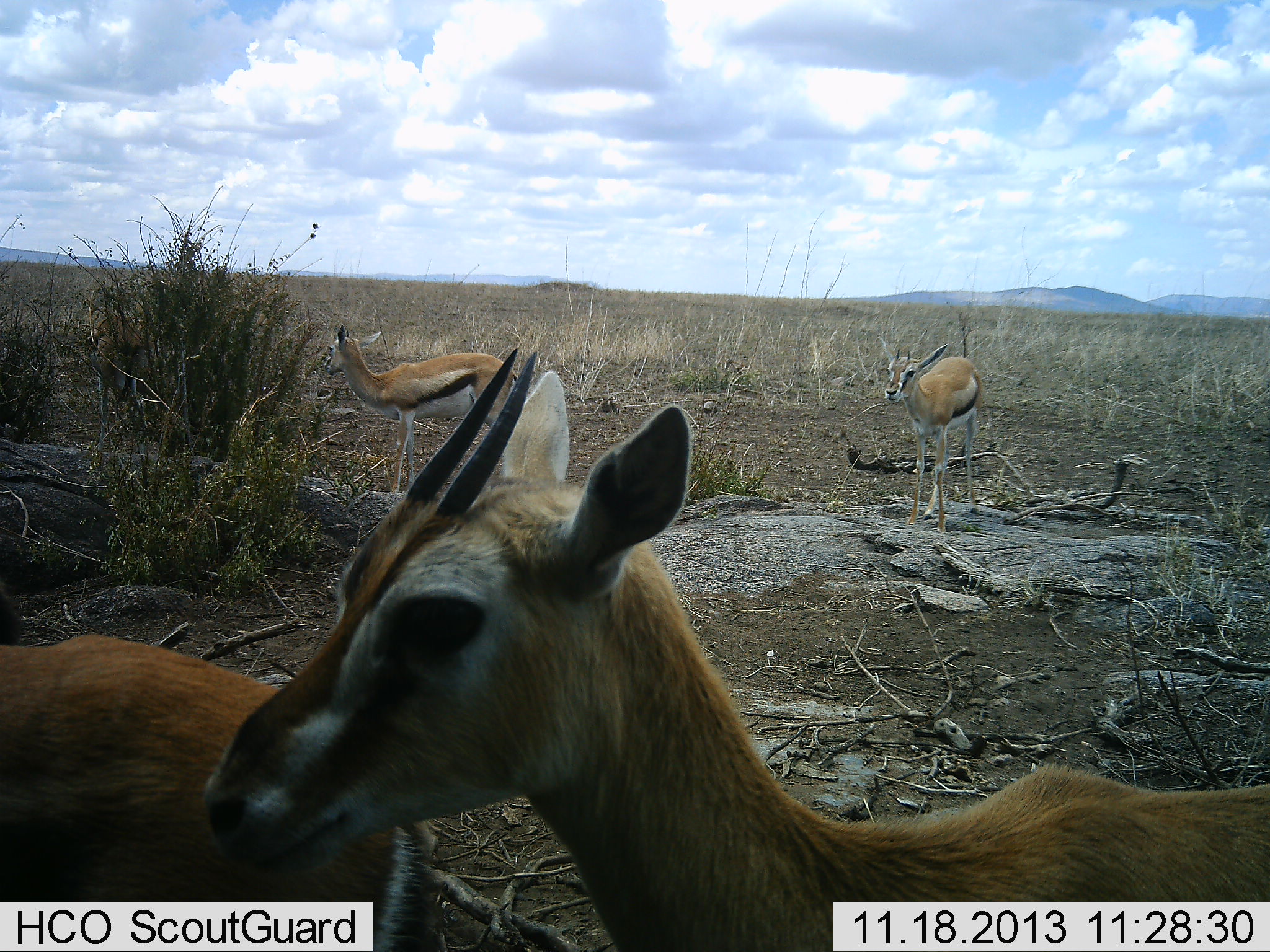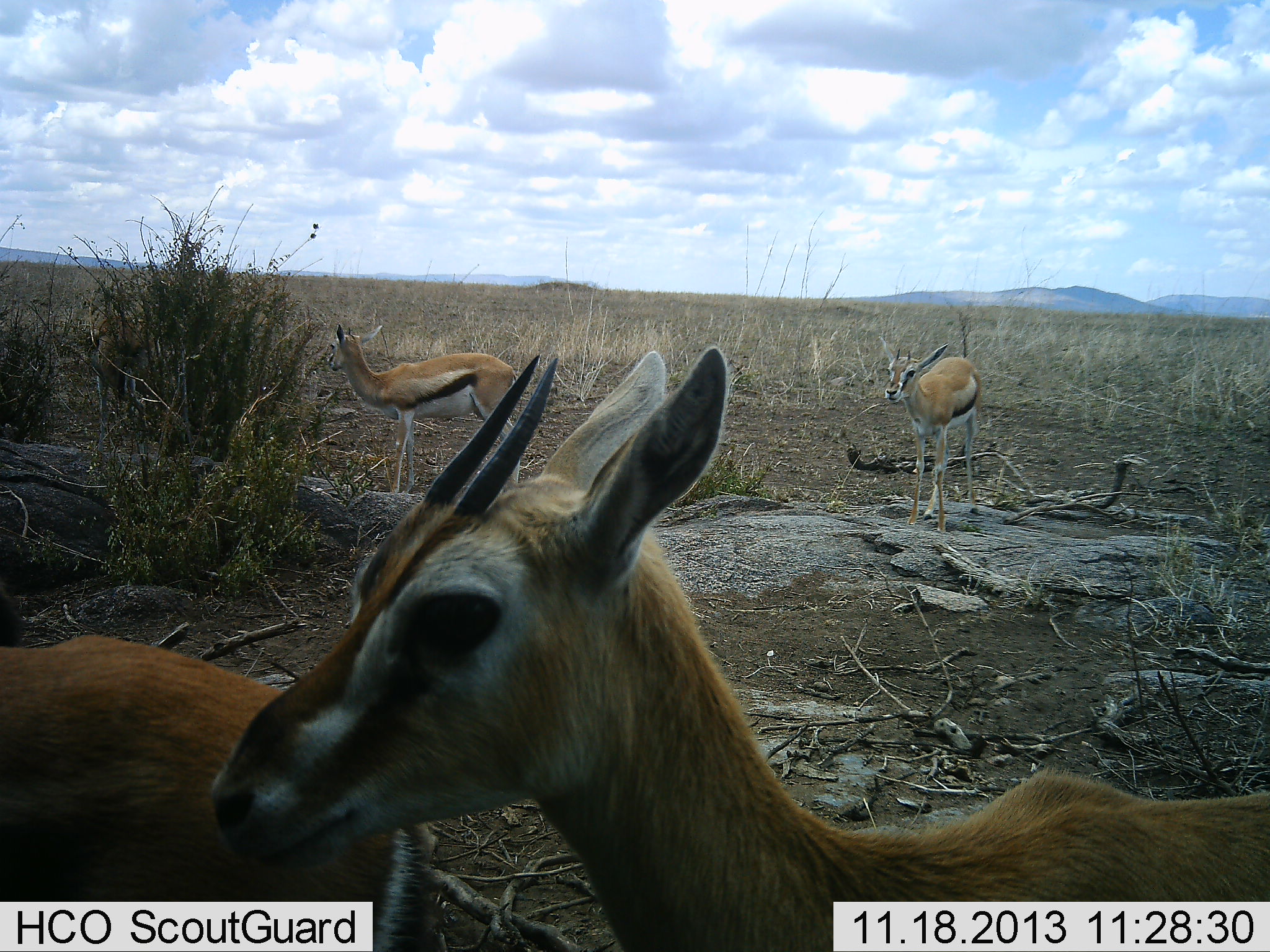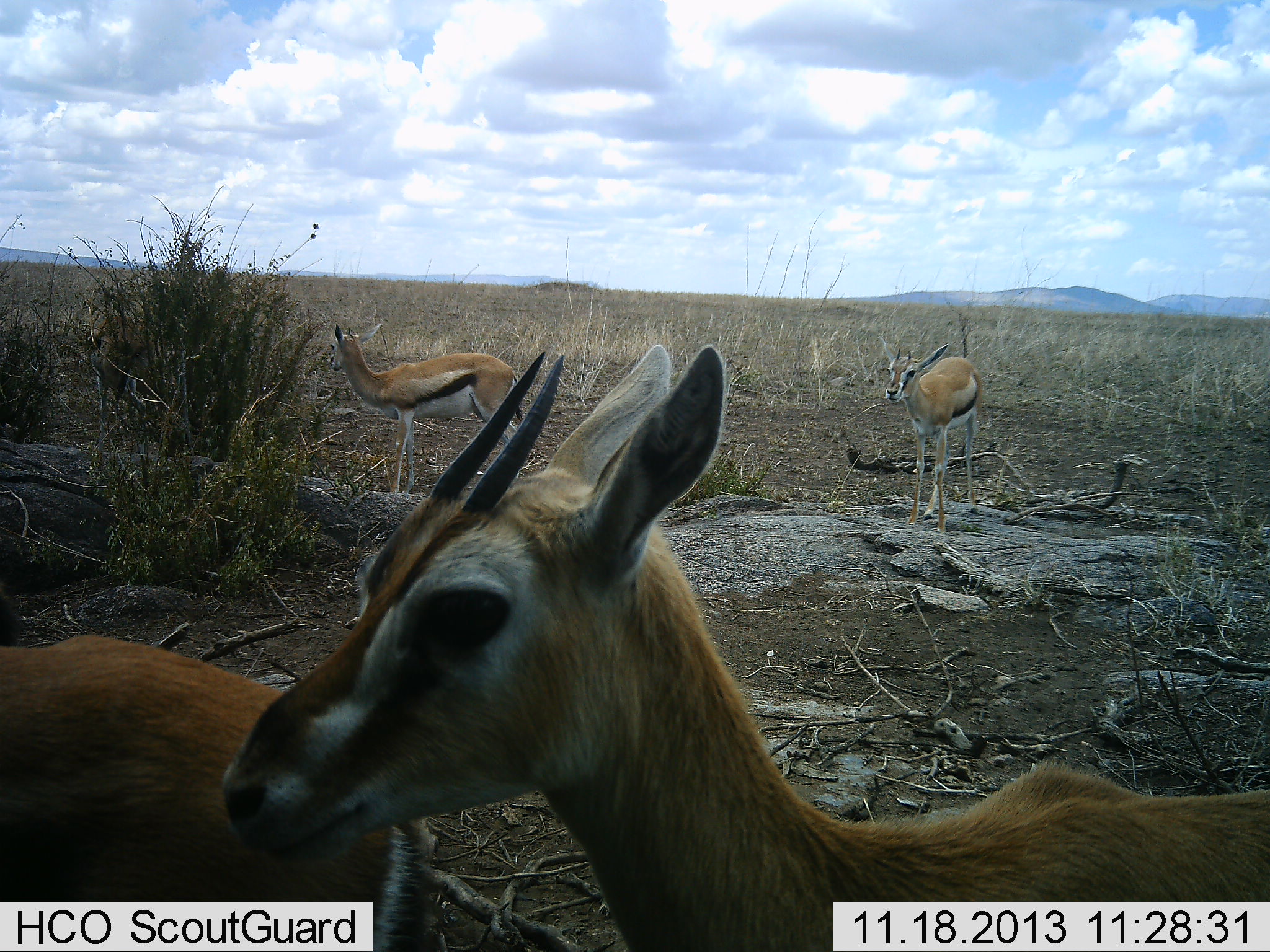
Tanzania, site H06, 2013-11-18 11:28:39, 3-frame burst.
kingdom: Animalia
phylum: Chordata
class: Mammalia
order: Artiodactyla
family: Bovidae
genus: Eudorcas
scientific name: Eudorcas thomsonii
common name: thomson's gazelle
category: gazellethomsons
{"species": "gazellethomsons (thomson's gazelle) (Eudorcas thomsonii)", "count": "4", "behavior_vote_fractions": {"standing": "98%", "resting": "2%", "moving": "5%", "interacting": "2%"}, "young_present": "5%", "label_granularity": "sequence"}